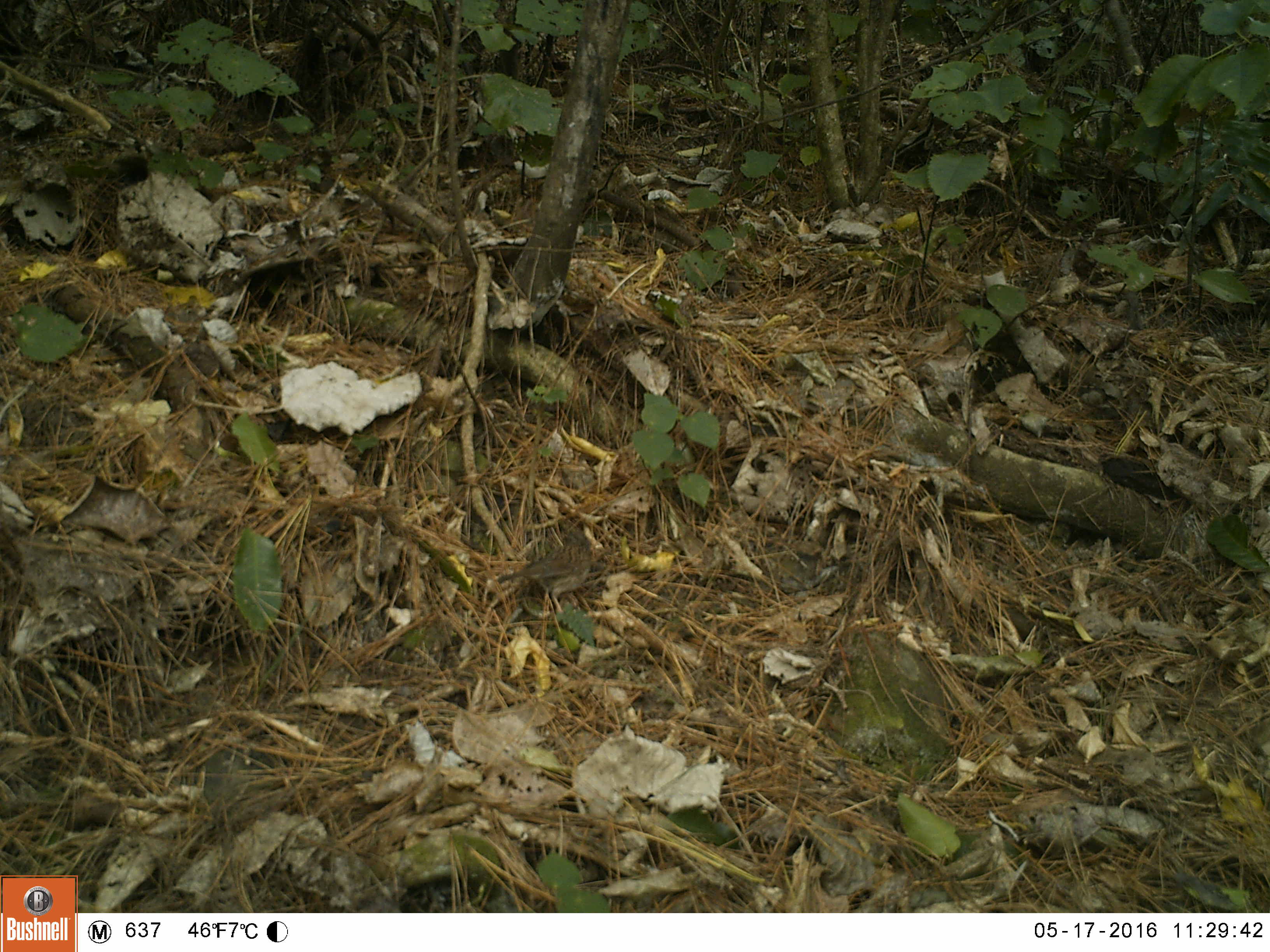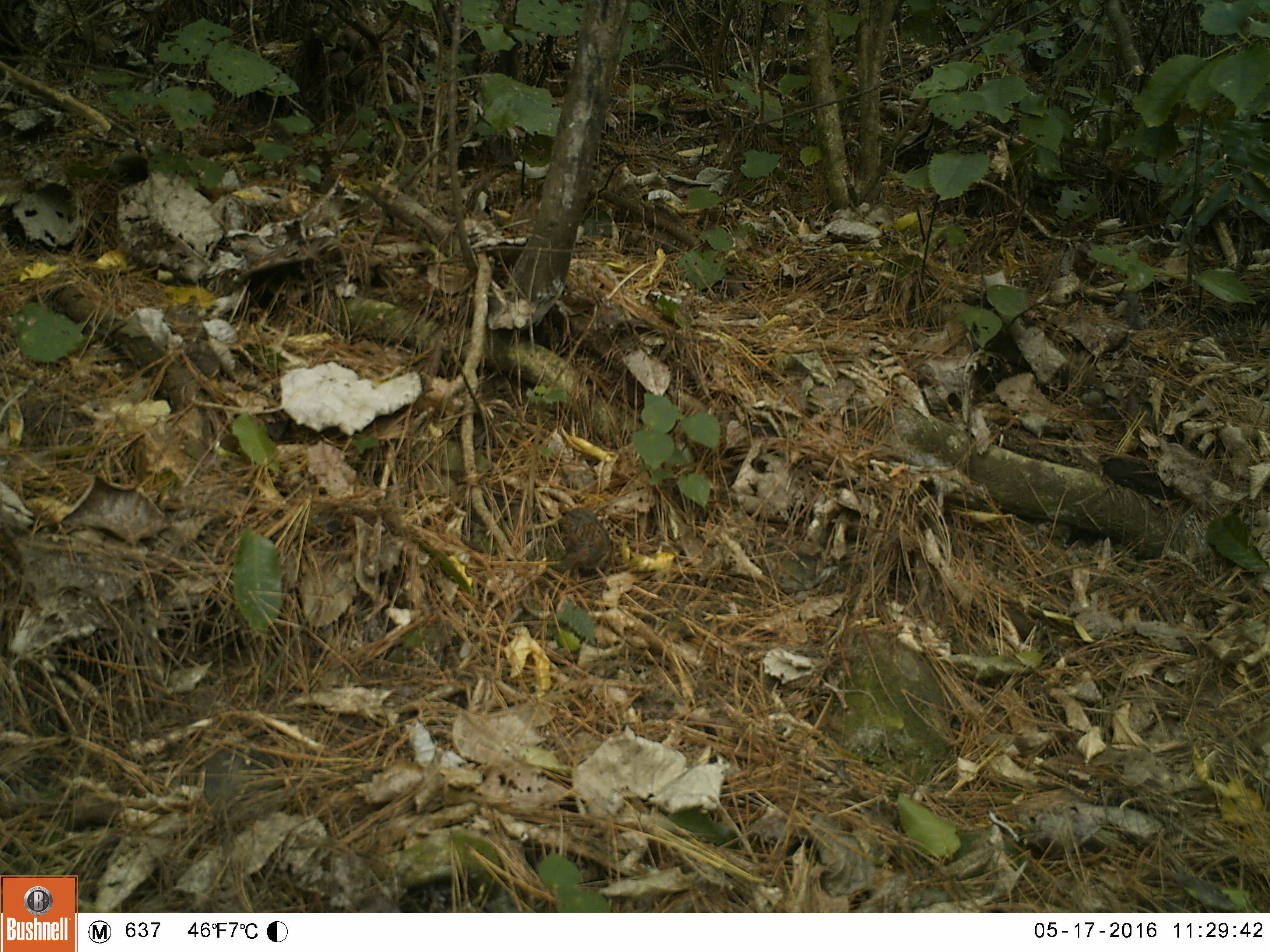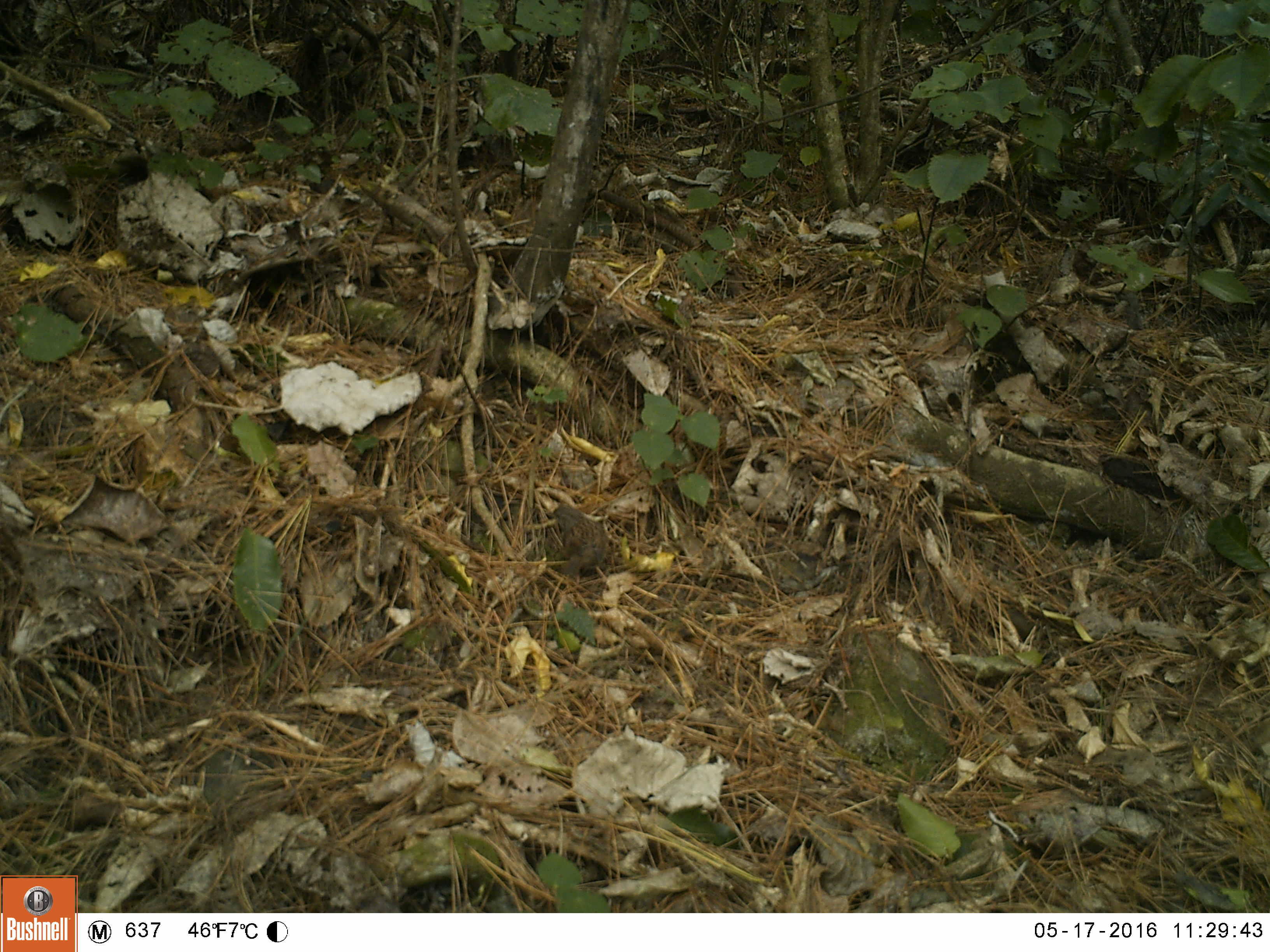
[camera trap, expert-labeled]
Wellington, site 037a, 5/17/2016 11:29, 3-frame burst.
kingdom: Animalia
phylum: Chordata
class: Aves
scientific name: Aves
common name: bird